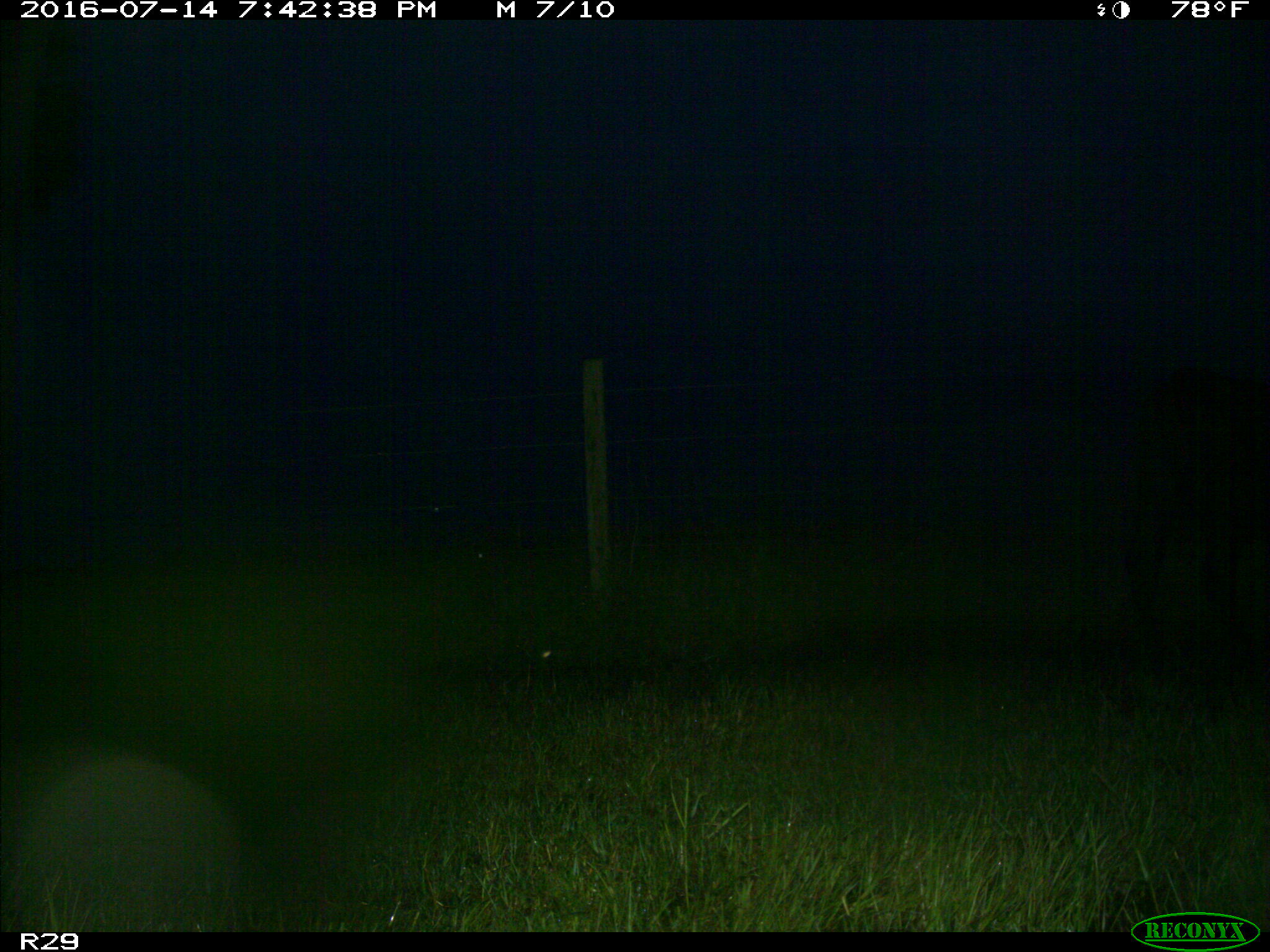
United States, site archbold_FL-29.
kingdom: Animalia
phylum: Chordata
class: Mammalia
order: Artiodactyla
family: Bovidae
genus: Bos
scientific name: Bos taurus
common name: domestic cow